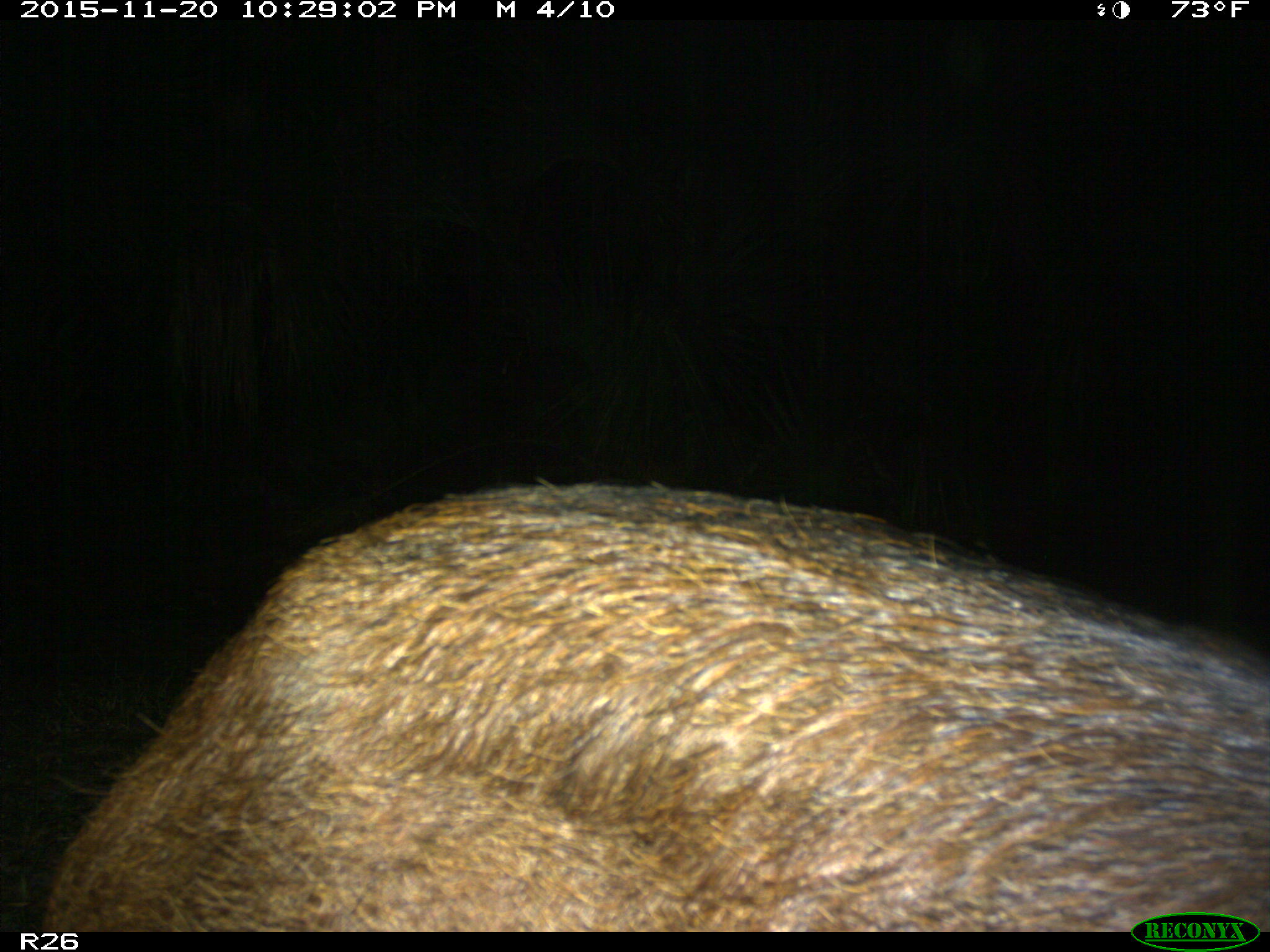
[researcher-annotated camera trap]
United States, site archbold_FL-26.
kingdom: Animalia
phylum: Chordata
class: Mammalia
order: Artiodactyla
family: Suidae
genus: Sus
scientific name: Sus scrofa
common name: wild boar